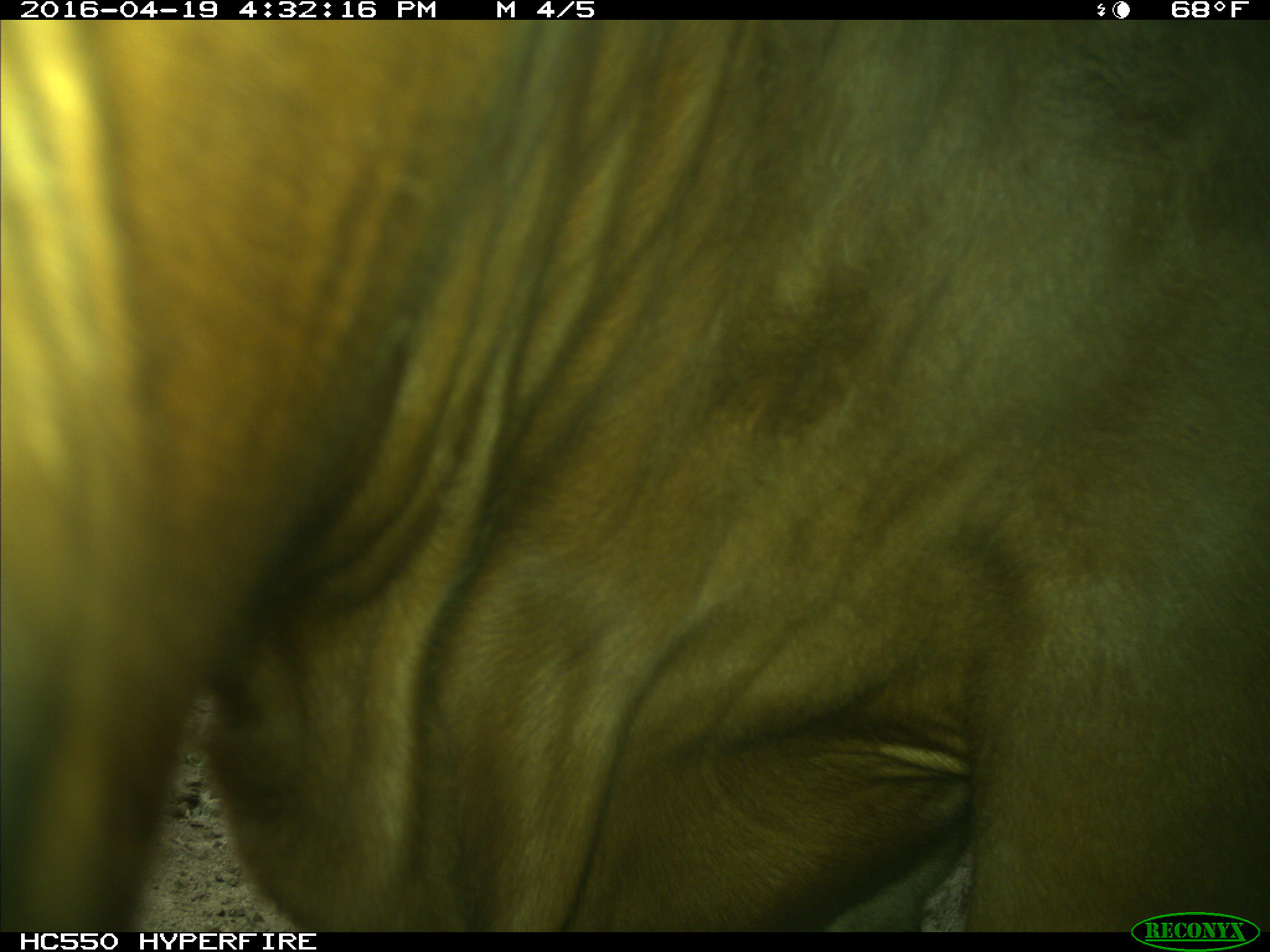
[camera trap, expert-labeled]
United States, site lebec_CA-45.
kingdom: Animalia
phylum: Chordata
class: Mammalia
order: Artiodactyla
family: Bovidae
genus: Bos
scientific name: Bos taurus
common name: domestic cow